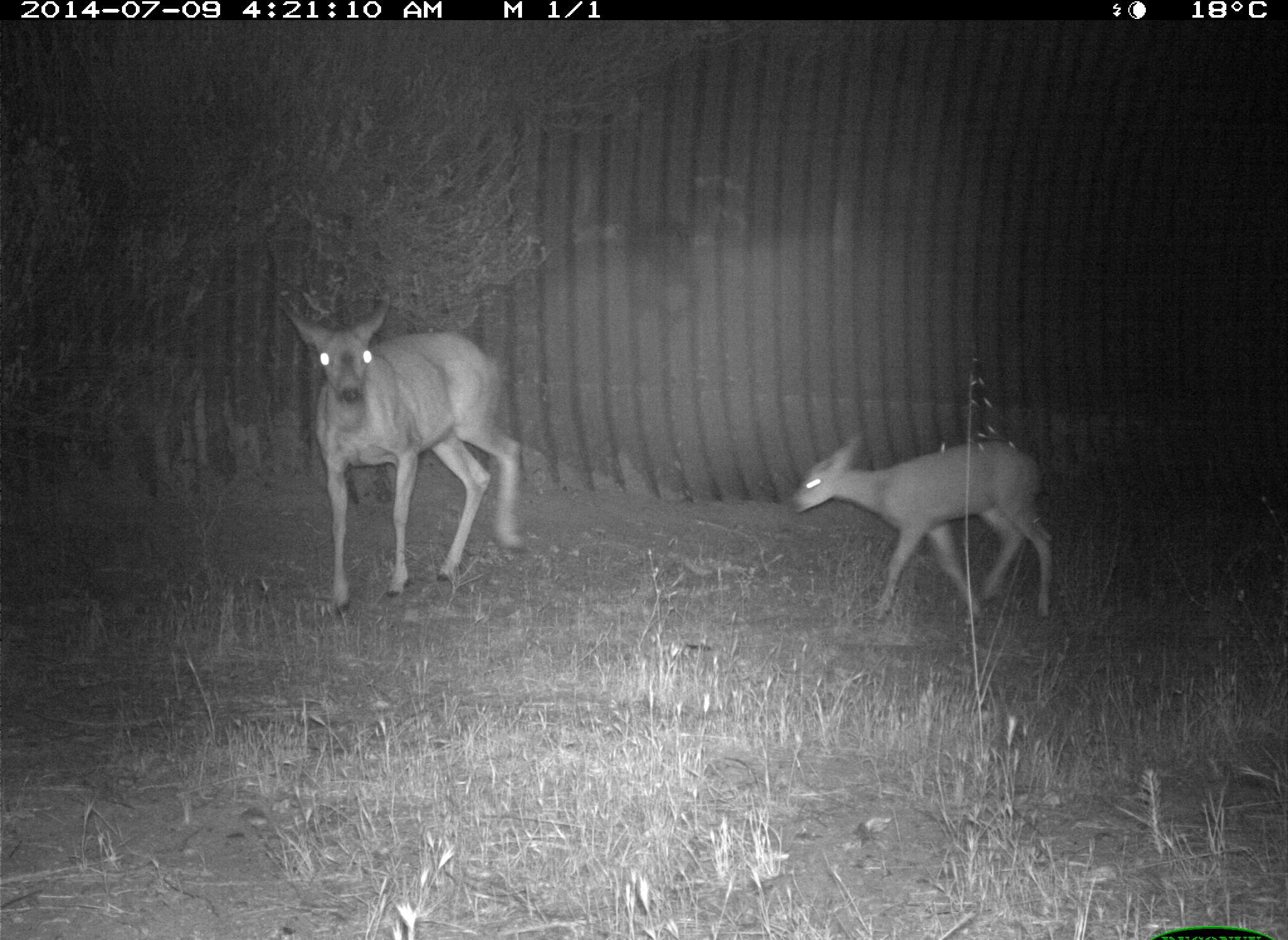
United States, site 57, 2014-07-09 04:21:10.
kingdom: Animalia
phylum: Chordata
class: Mammalia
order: Artiodactyla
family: Cervidae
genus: Odocoileus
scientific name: Odocoileus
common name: deer